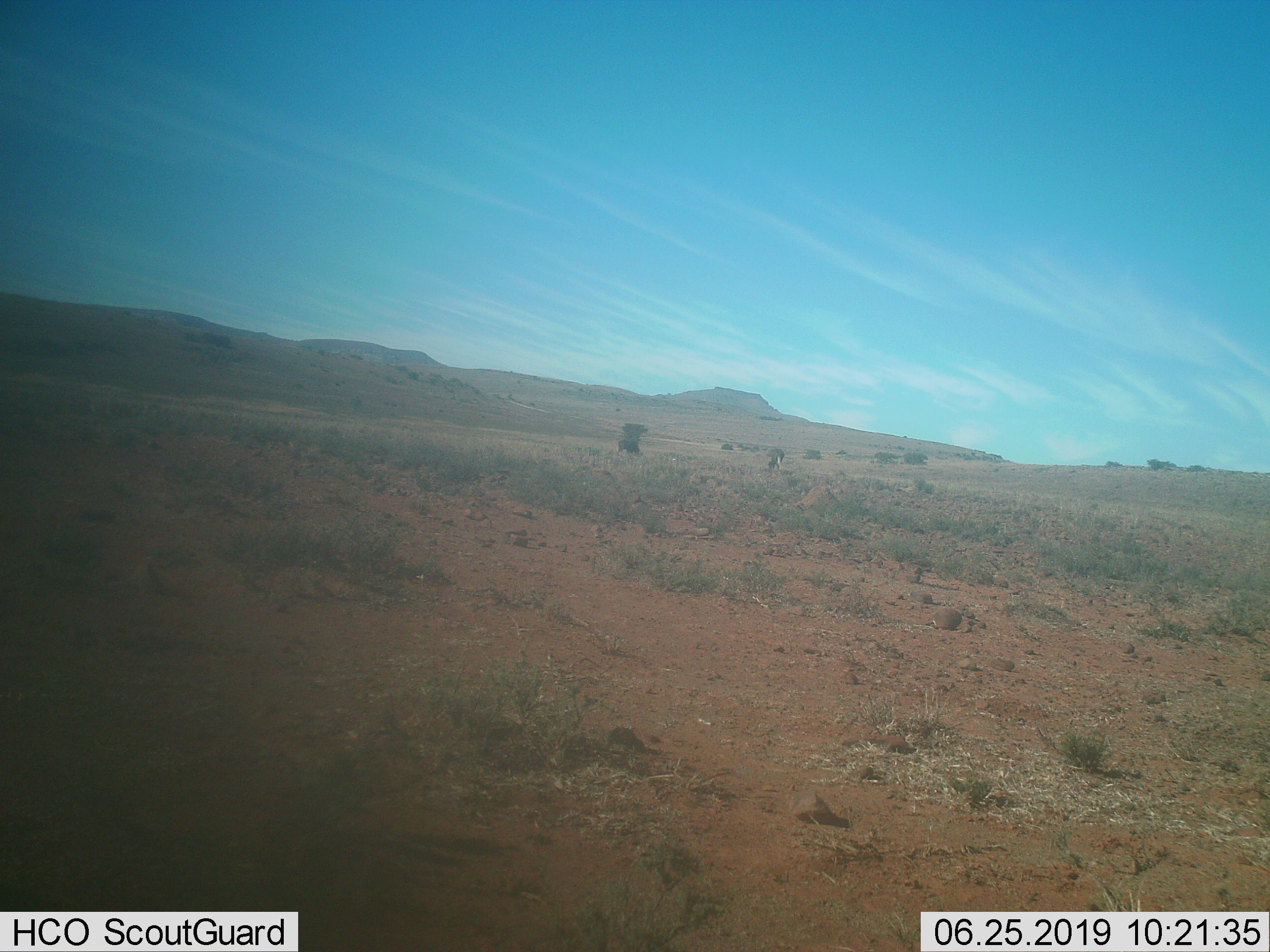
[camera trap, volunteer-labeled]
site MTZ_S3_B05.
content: unidentified animal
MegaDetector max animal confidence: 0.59